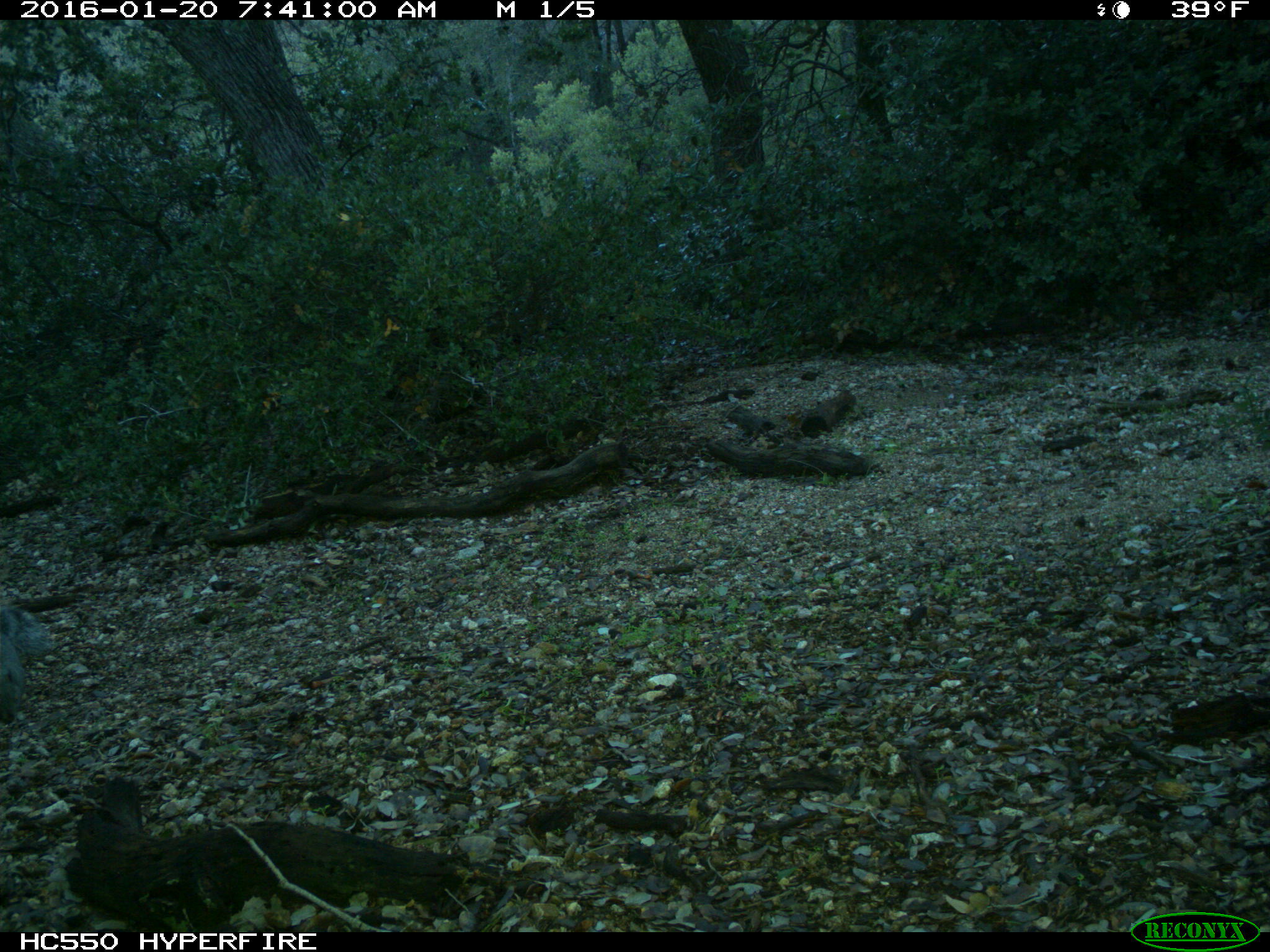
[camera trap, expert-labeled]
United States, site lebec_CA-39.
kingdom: Animalia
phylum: Chordata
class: Mammalia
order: Rodentia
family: Sciuridae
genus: Sciurus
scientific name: Sciurus carolinensis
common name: eastern gray squirrel